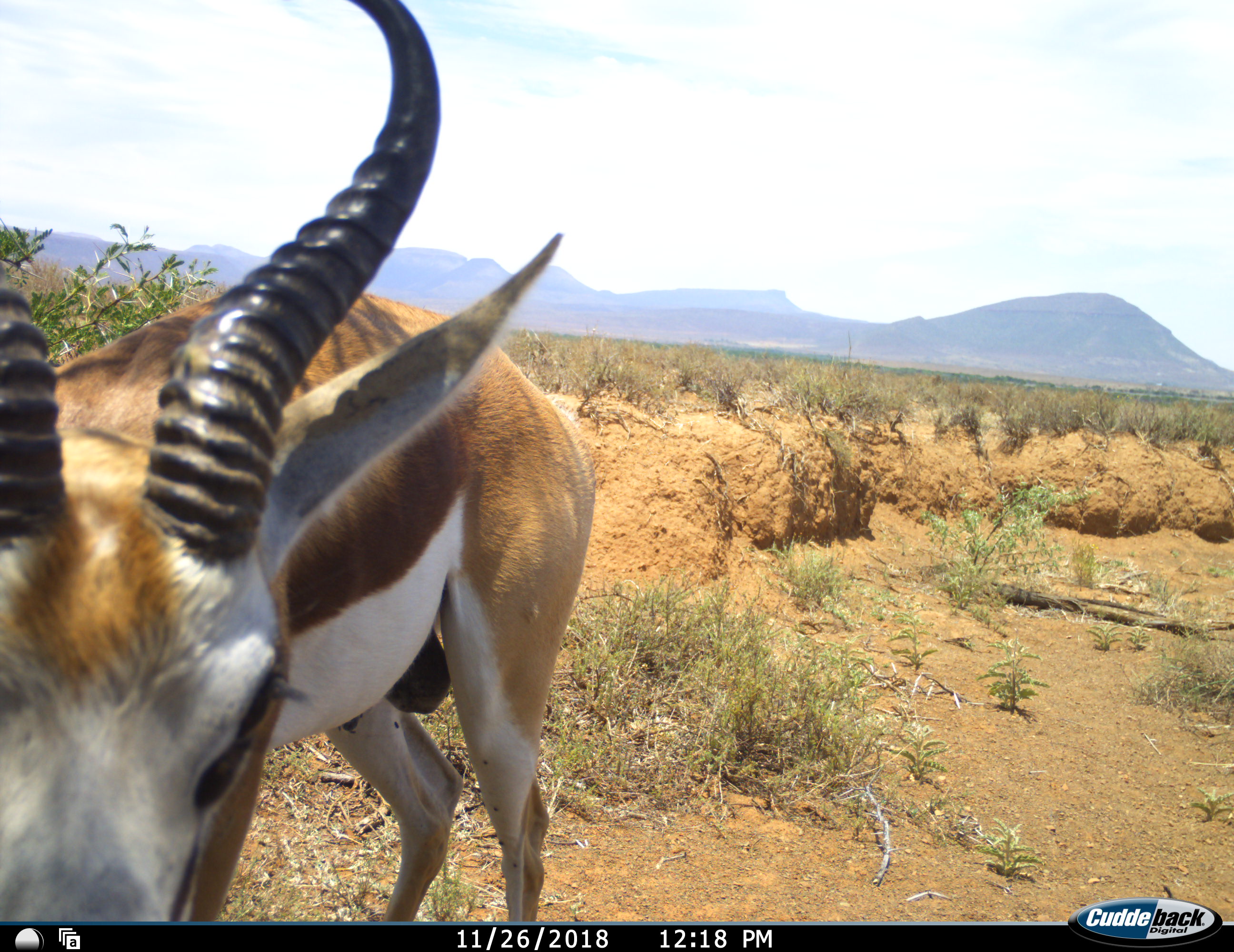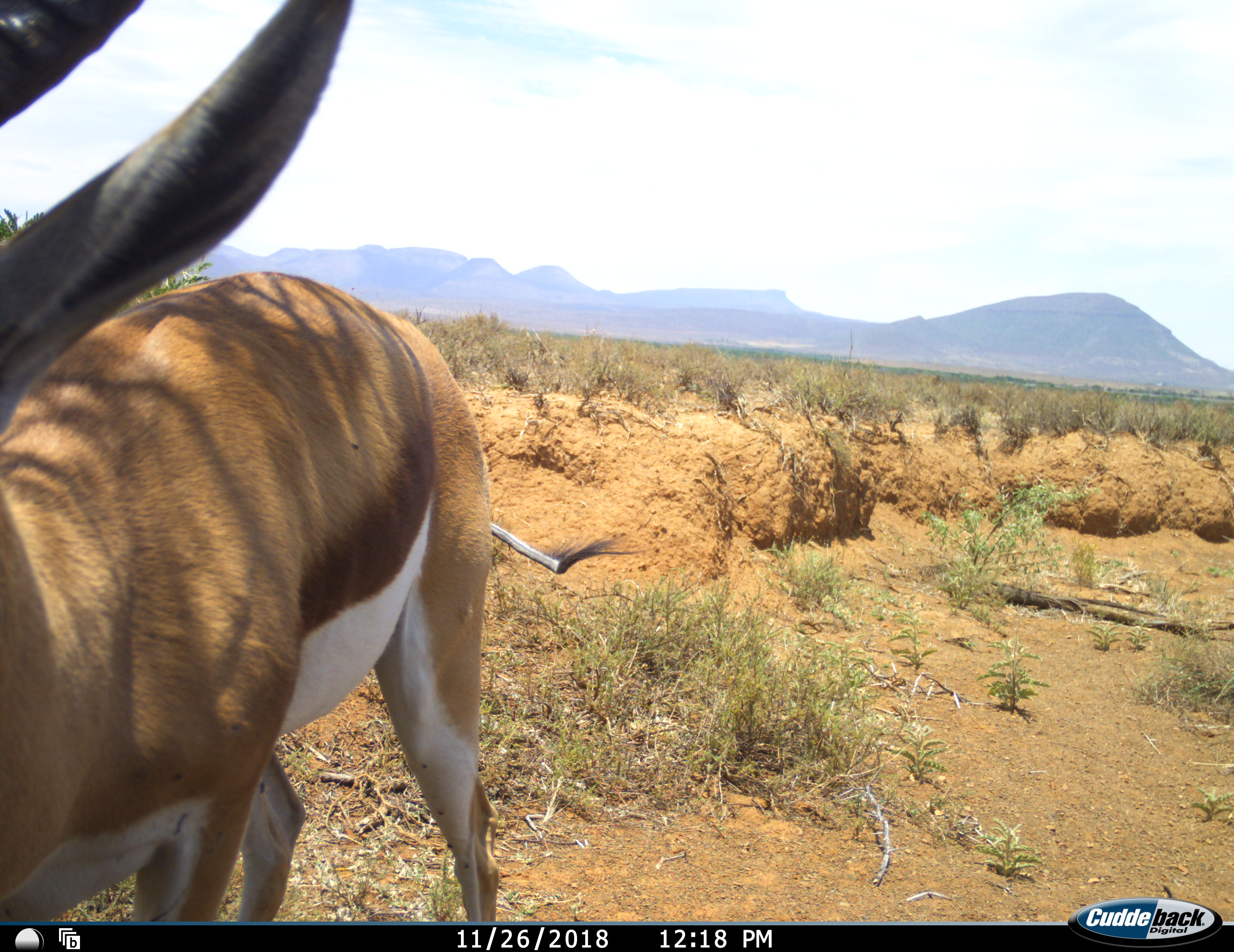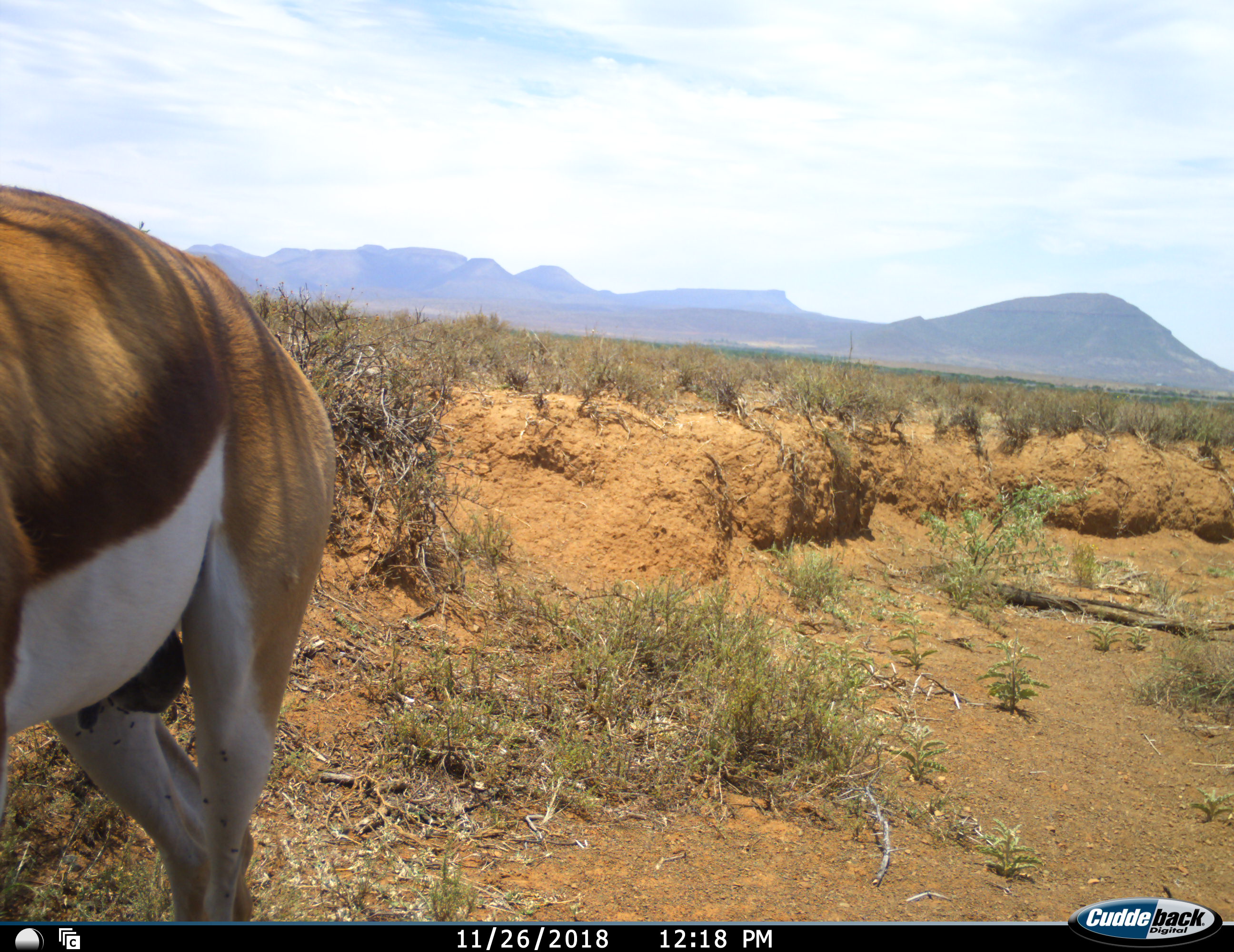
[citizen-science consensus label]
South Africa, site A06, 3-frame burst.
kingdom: Animalia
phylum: Chordata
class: Mammalia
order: Artiodactyla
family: Bovidae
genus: Antidorcas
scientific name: Antidorcas marsupialis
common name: springbok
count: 1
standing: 11%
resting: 0%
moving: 67%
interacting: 22%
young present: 0%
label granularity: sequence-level